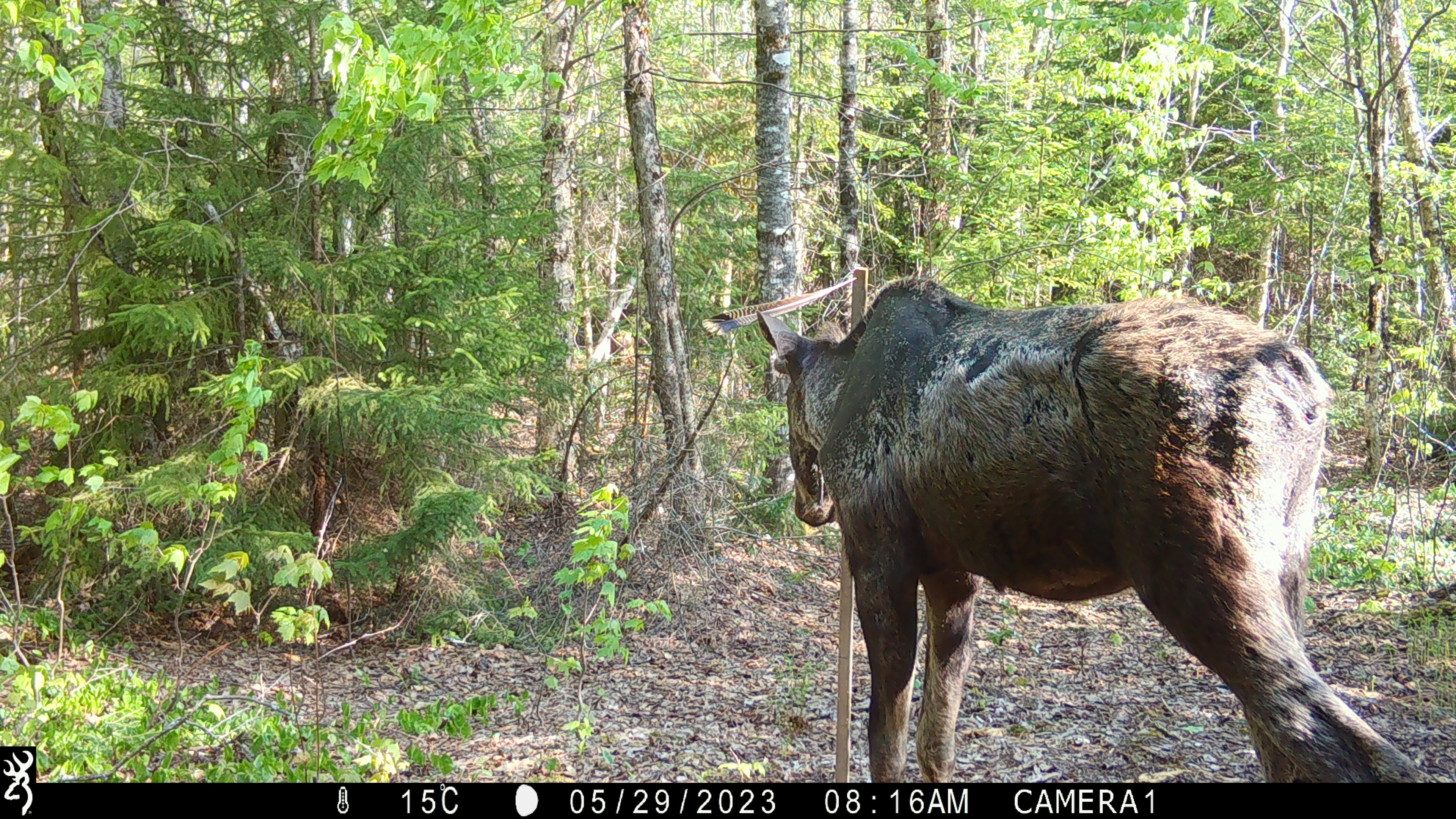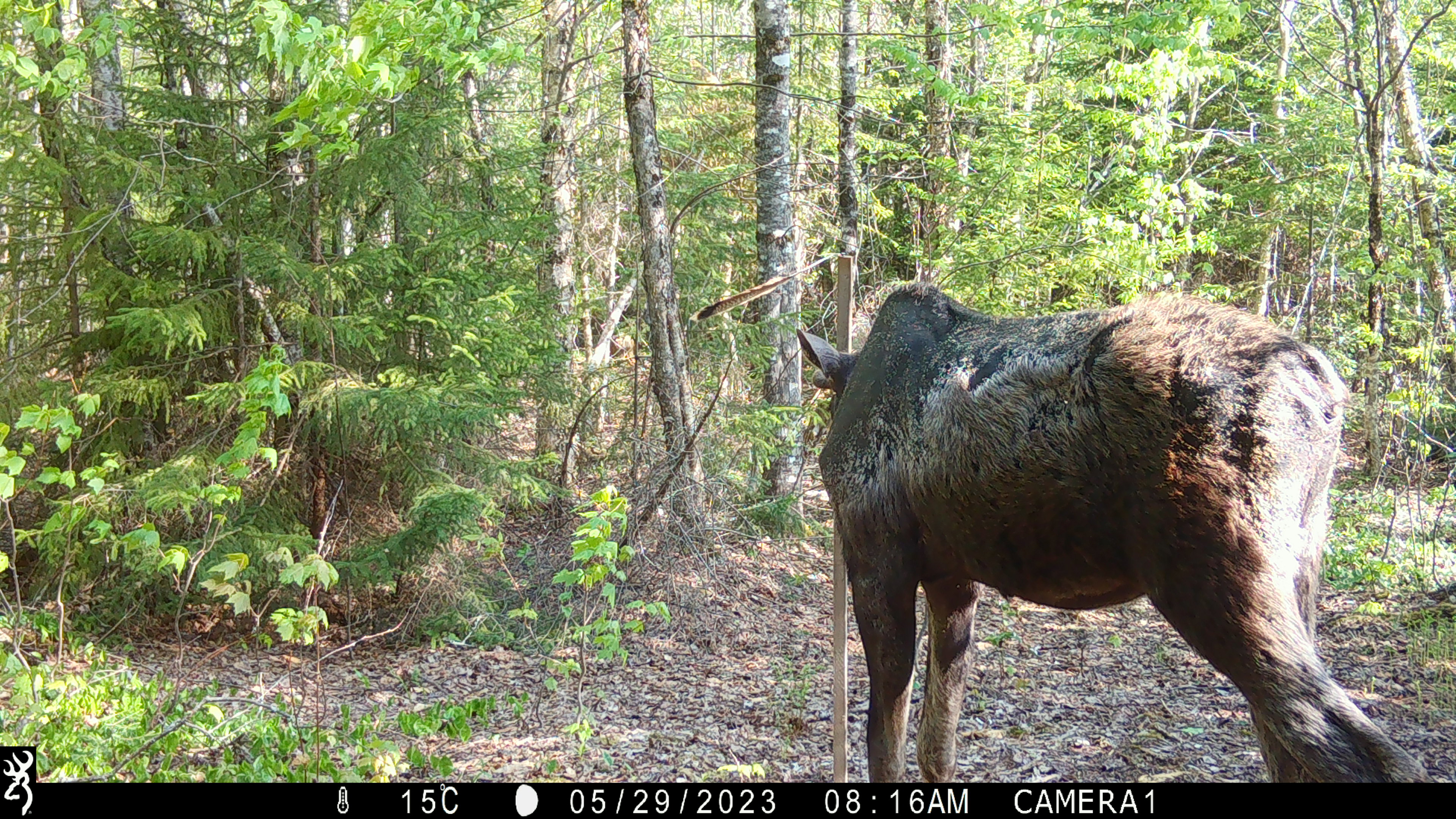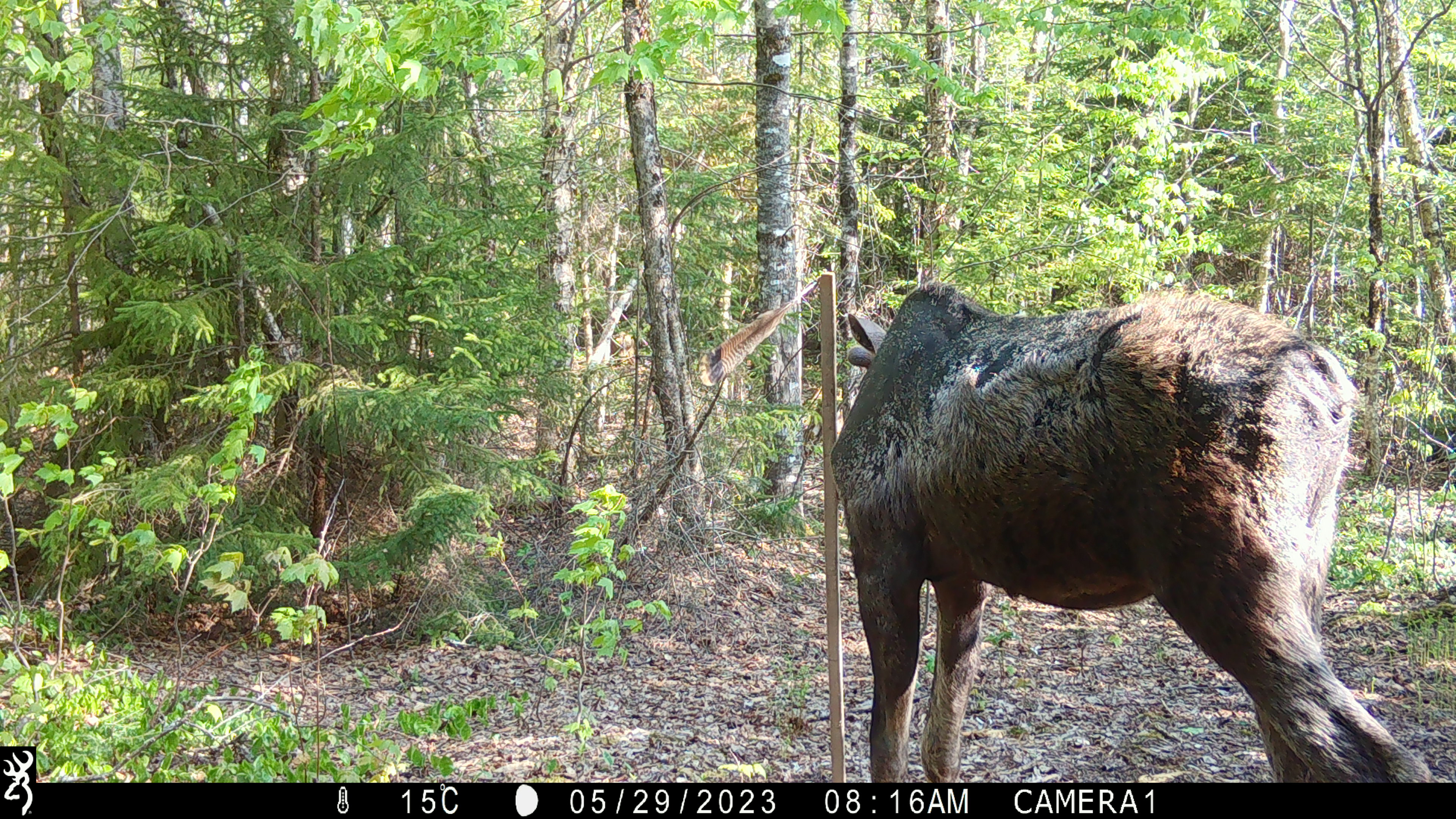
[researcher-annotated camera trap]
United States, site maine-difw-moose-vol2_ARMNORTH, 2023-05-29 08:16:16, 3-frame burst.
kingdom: Animalia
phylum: Chordata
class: Mammalia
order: Artiodactyla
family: Cervidae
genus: Alces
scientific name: Alces alces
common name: moose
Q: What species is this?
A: Moose (Alces alces).